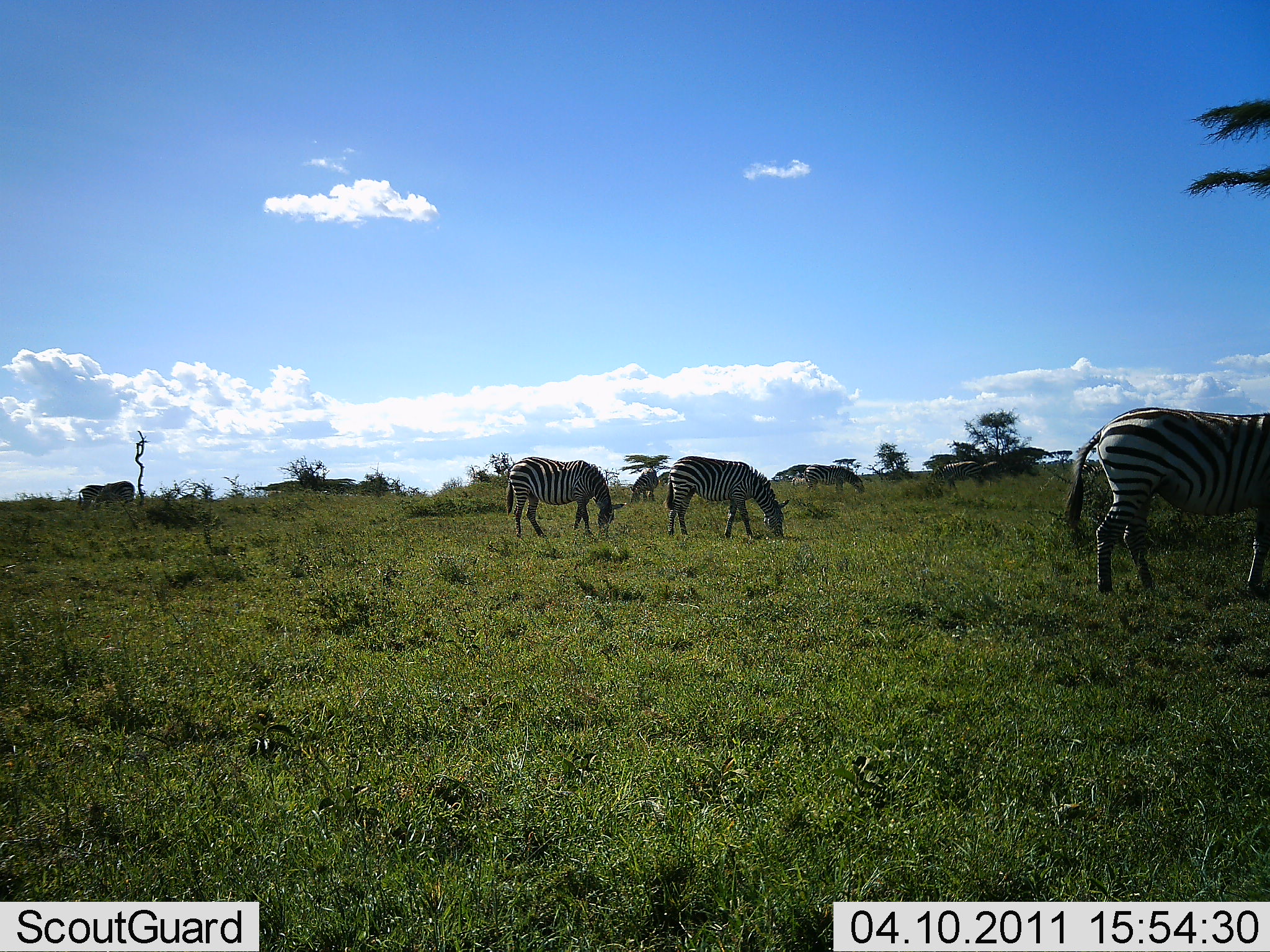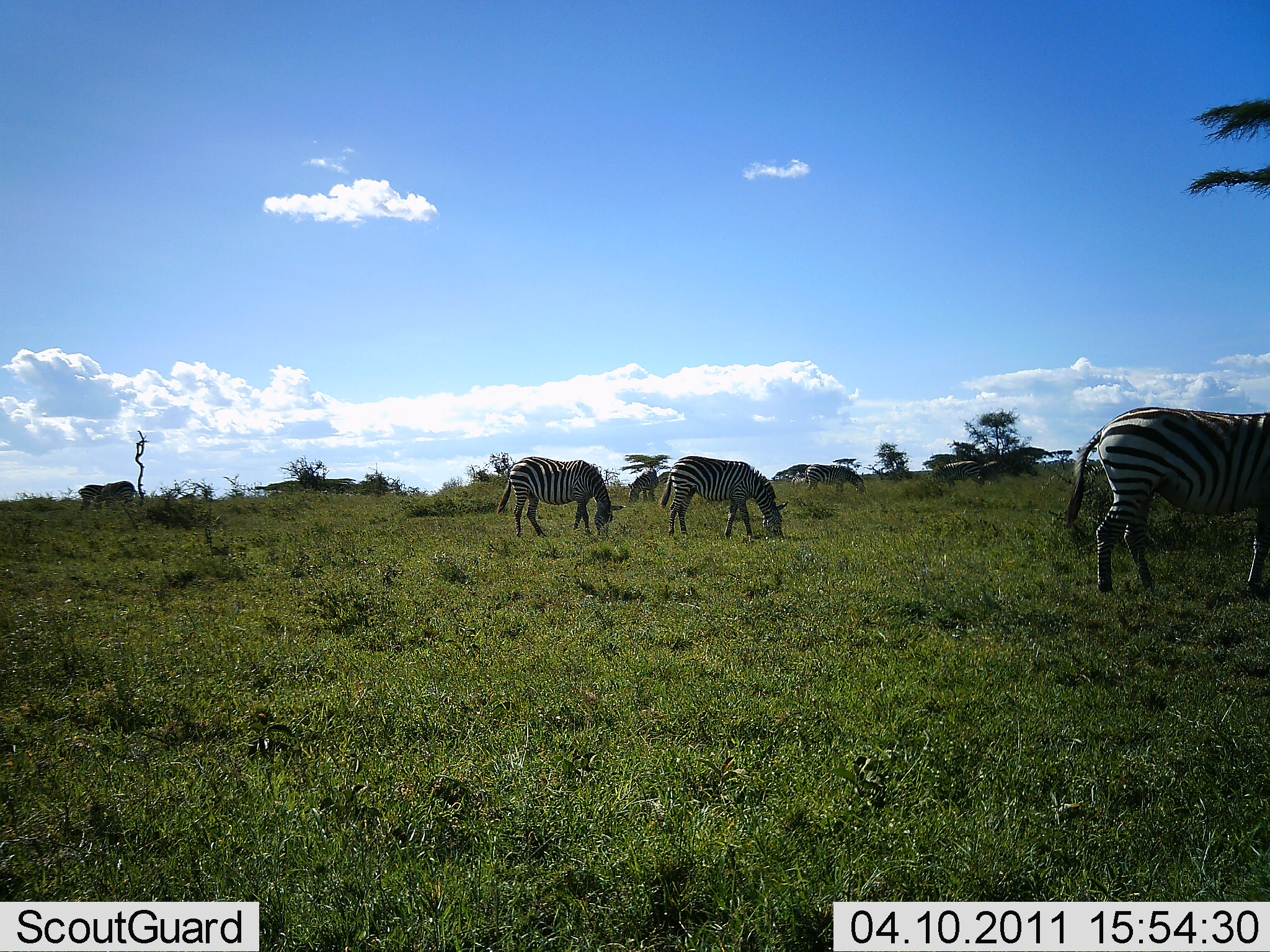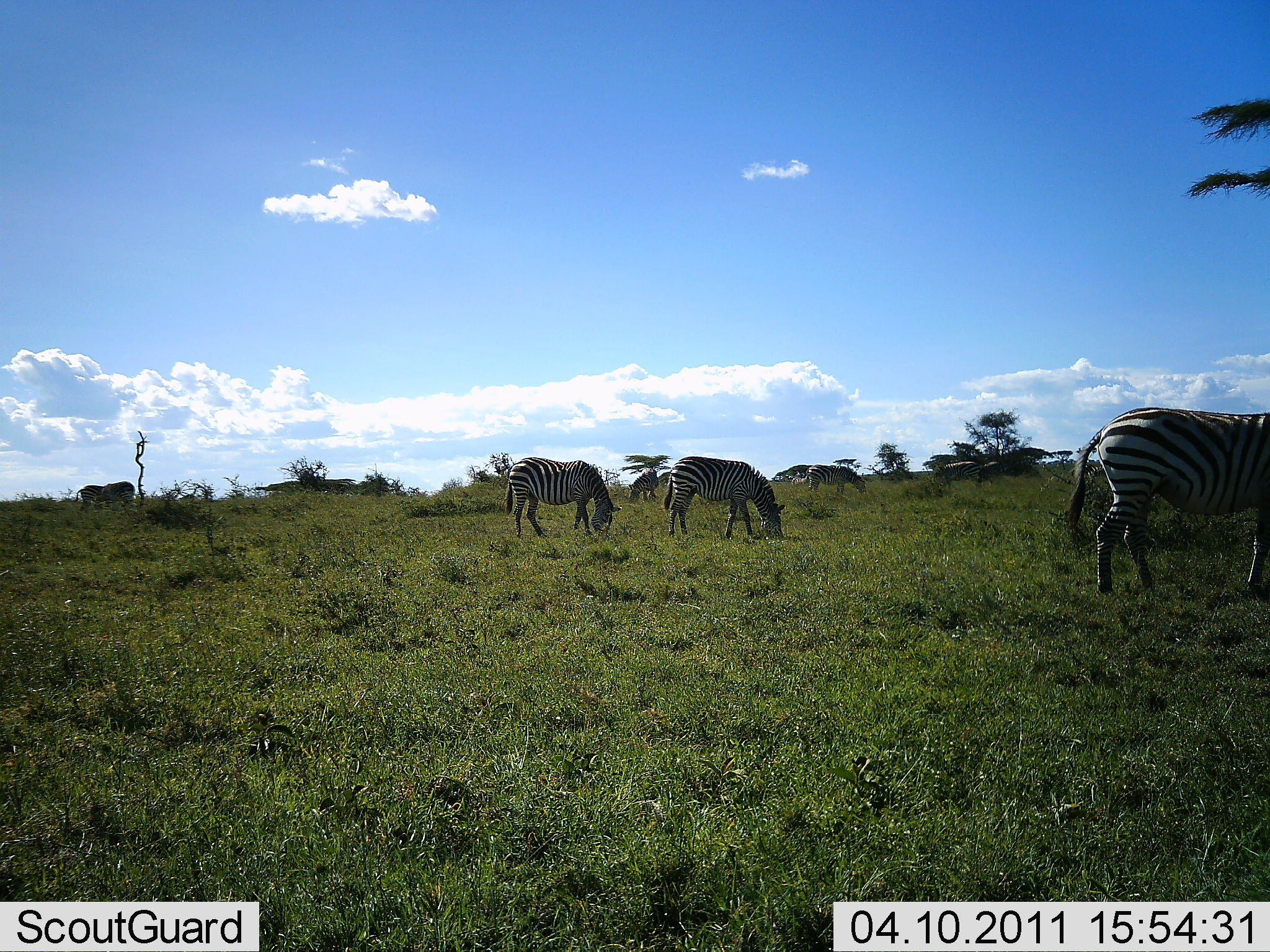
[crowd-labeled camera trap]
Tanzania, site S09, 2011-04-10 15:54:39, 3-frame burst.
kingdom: Animalia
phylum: Chordata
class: Mammalia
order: Perissodactyla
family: Equidae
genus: Equus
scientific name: Equus quagga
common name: plains zebra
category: zebra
Zebra (plains zebra) (Equus quagga), count 7. Behavior (volunteer vote fractions): standing 42%, resting 0%, moving 0%, interacting 0%. Young present (vote fraction): 0%. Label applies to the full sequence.